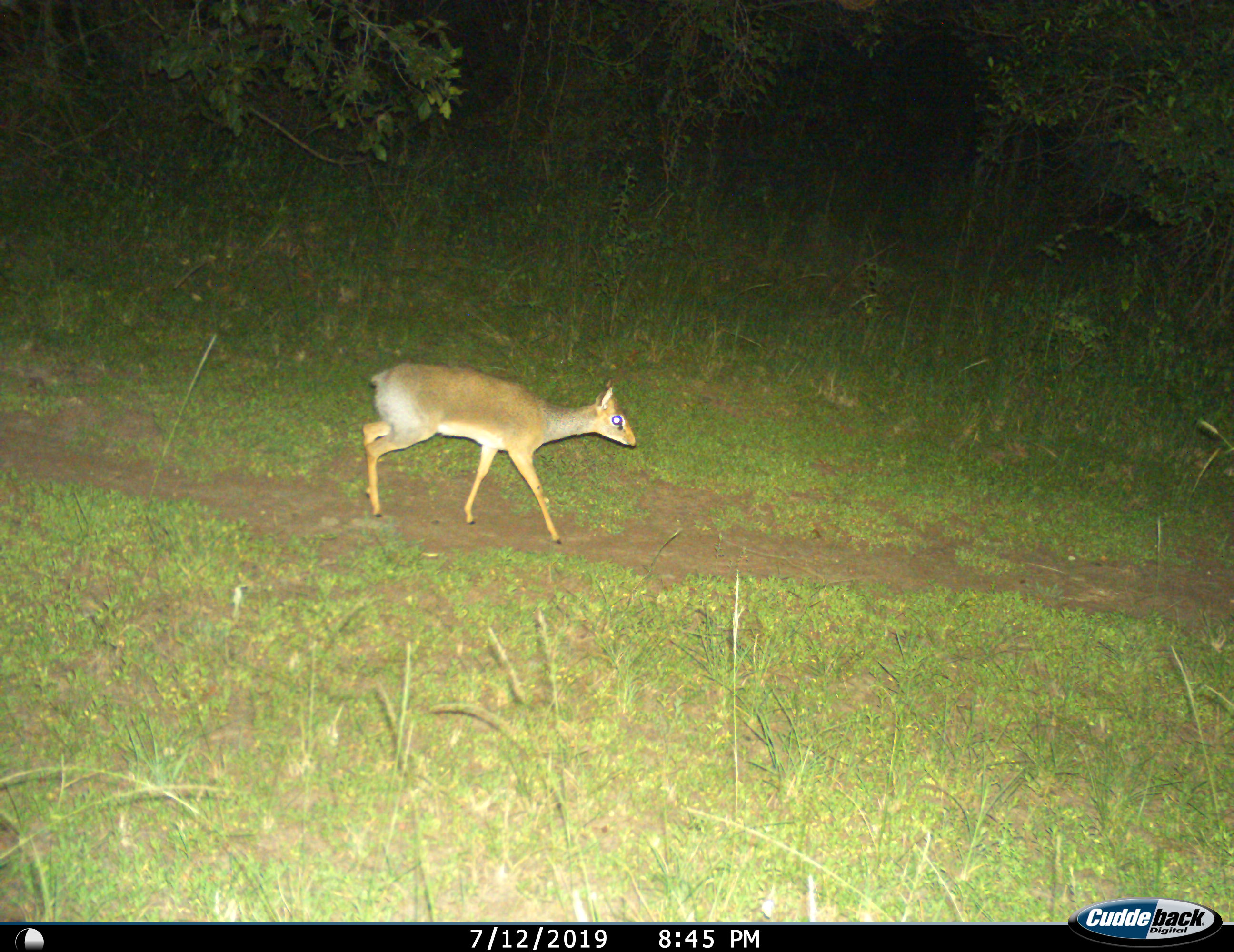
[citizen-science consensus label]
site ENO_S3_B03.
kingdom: Animalia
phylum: Chordata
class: Mammalia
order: Artiodactyla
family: Bovidae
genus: Madoqua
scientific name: Madoqua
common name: dik-dik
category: dikdik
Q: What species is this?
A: Dikdik (dik-dik) (Madoqua).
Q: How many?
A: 1.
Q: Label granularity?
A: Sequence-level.